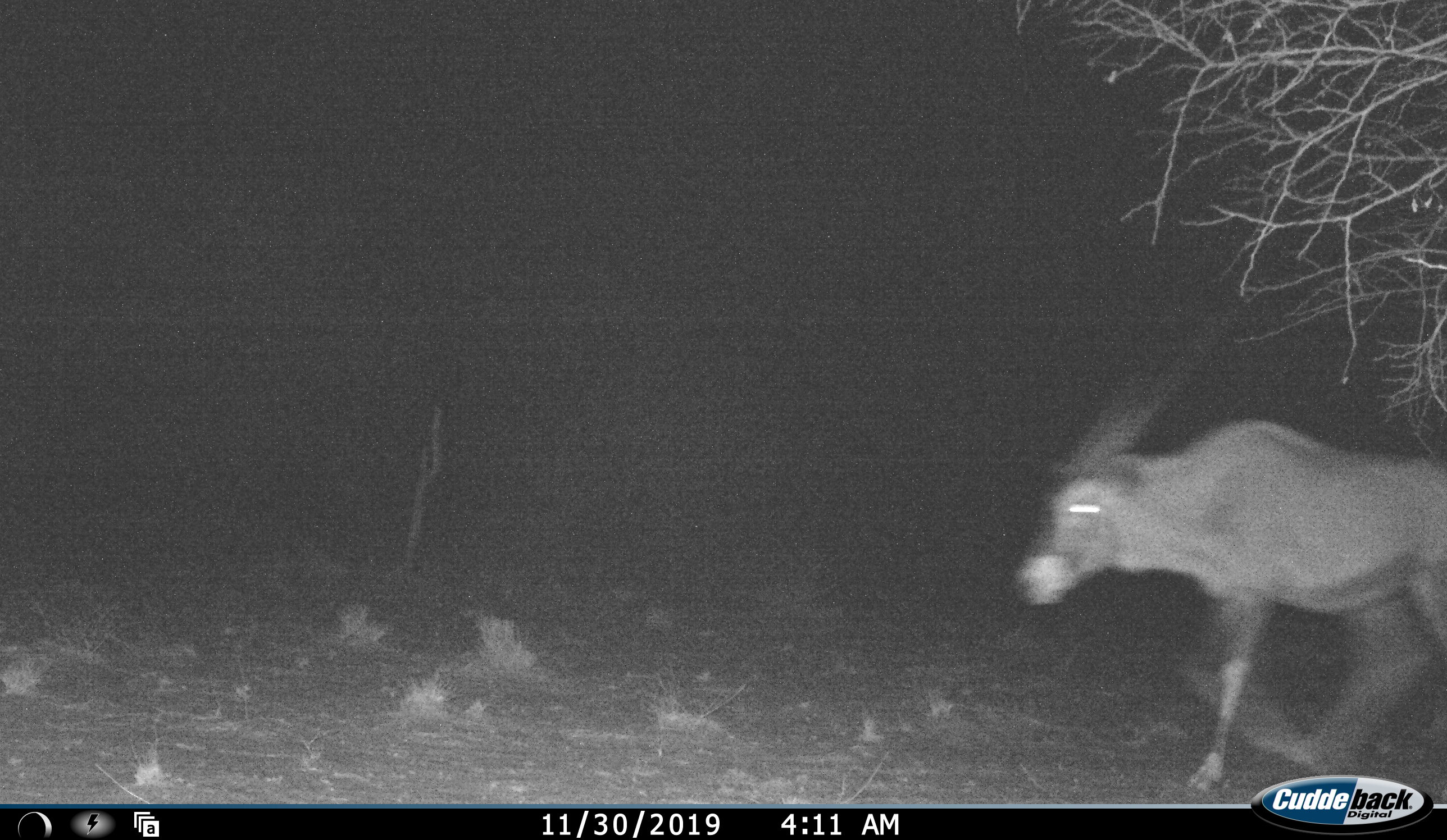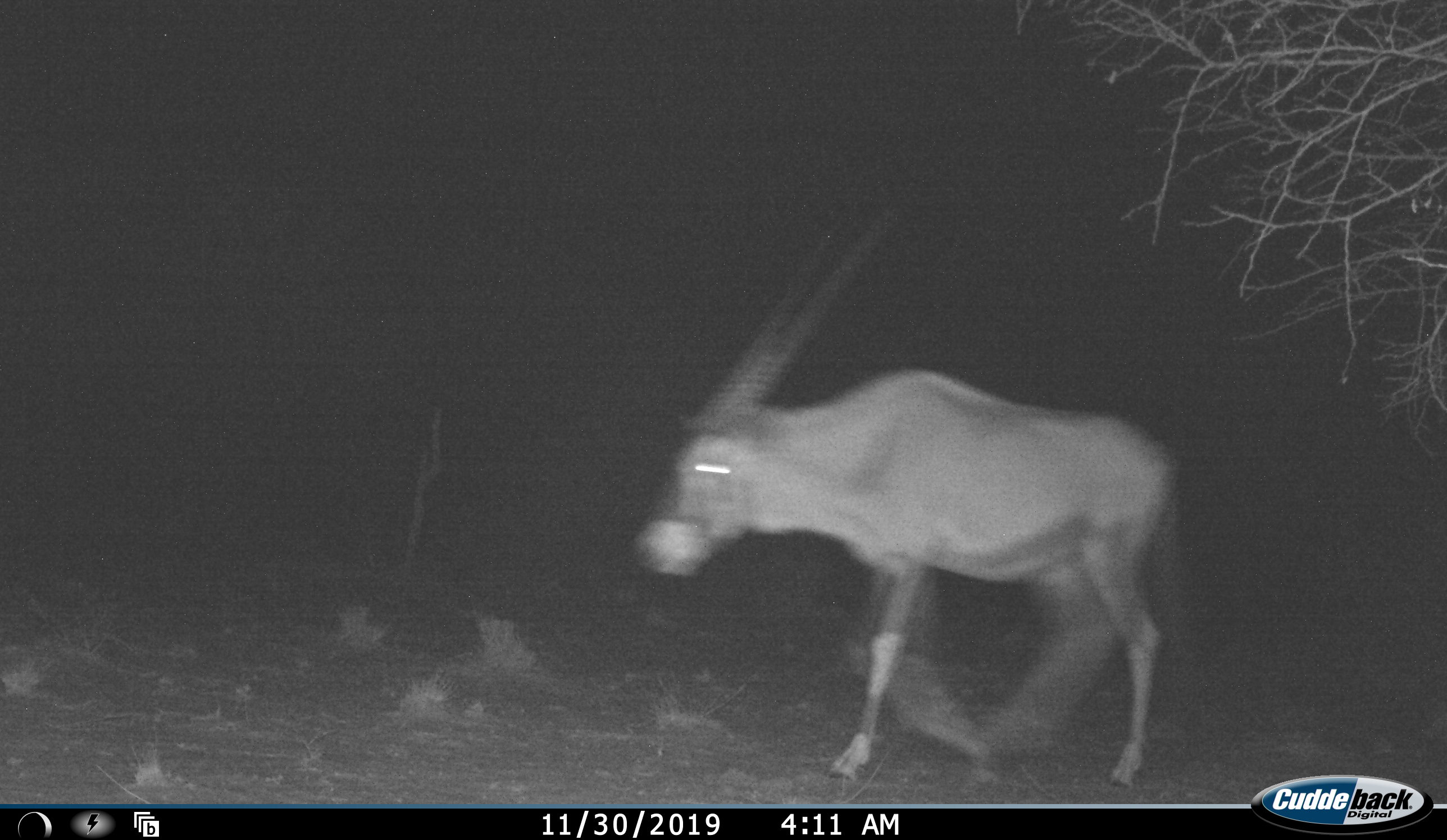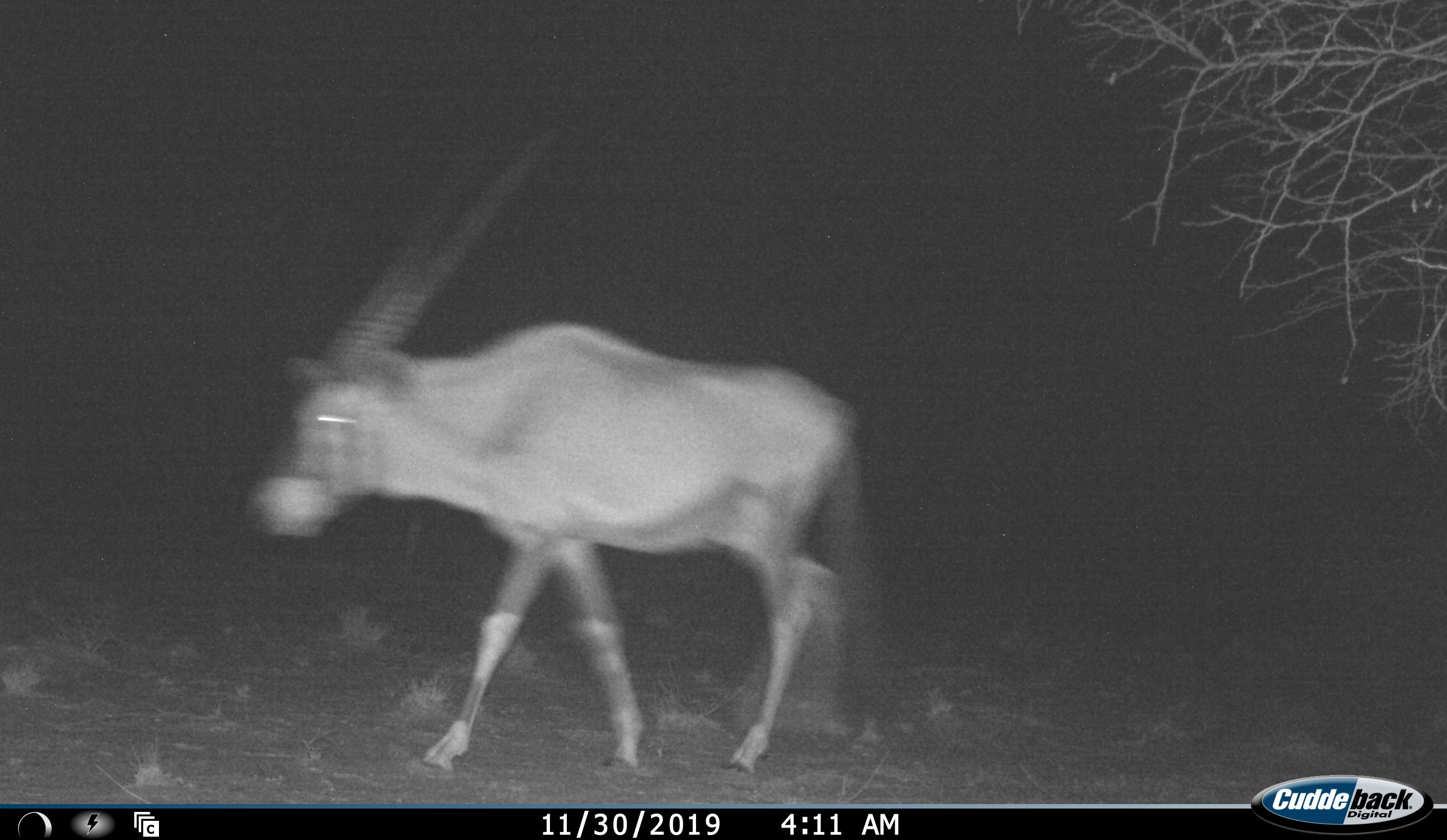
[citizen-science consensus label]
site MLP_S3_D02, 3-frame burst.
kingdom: Animalia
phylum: Chordata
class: Mammalia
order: Artiodactyla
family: Bovidae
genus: Oryx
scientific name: Oryx gazella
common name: gemsbok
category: oryx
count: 1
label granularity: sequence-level